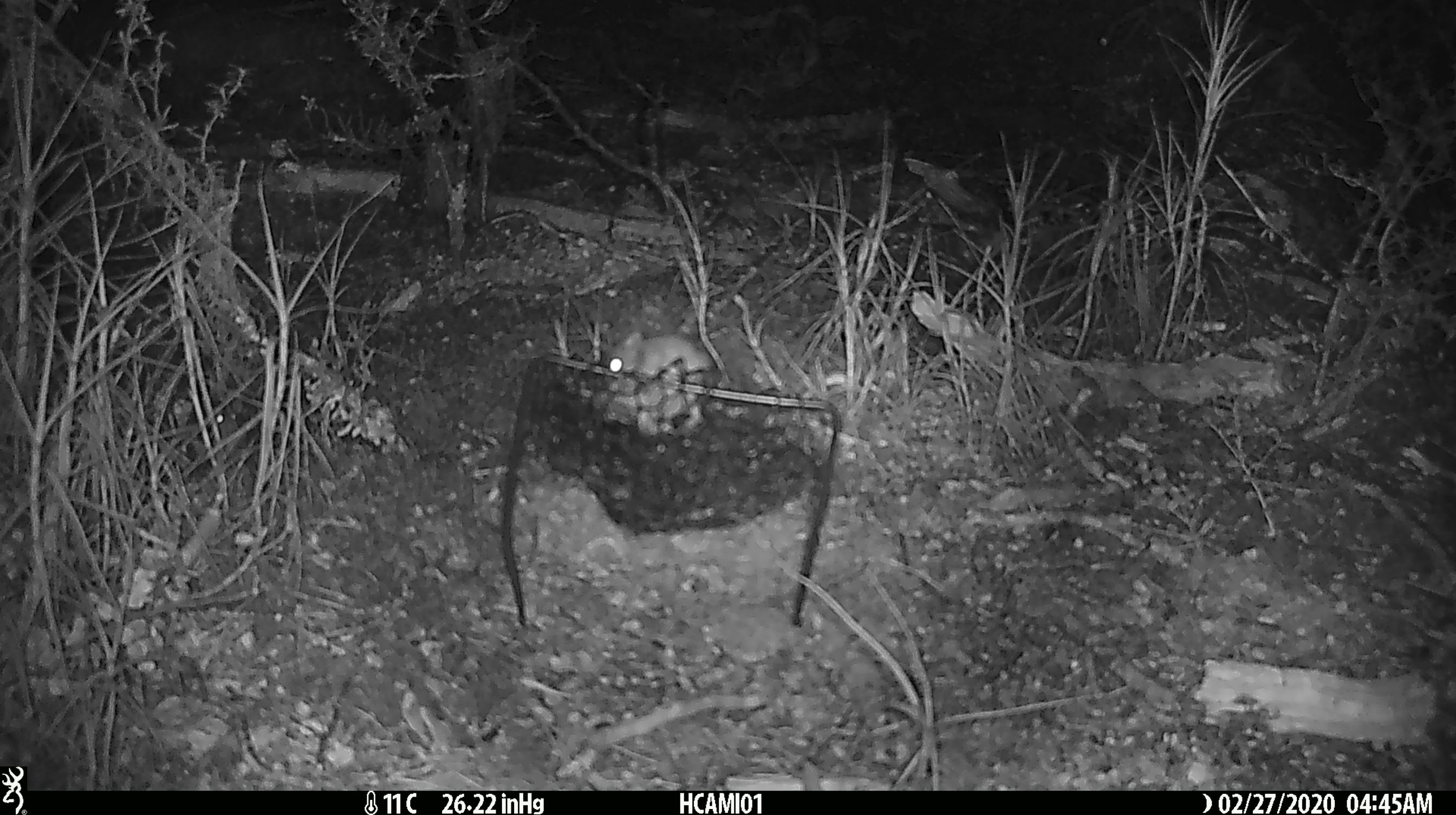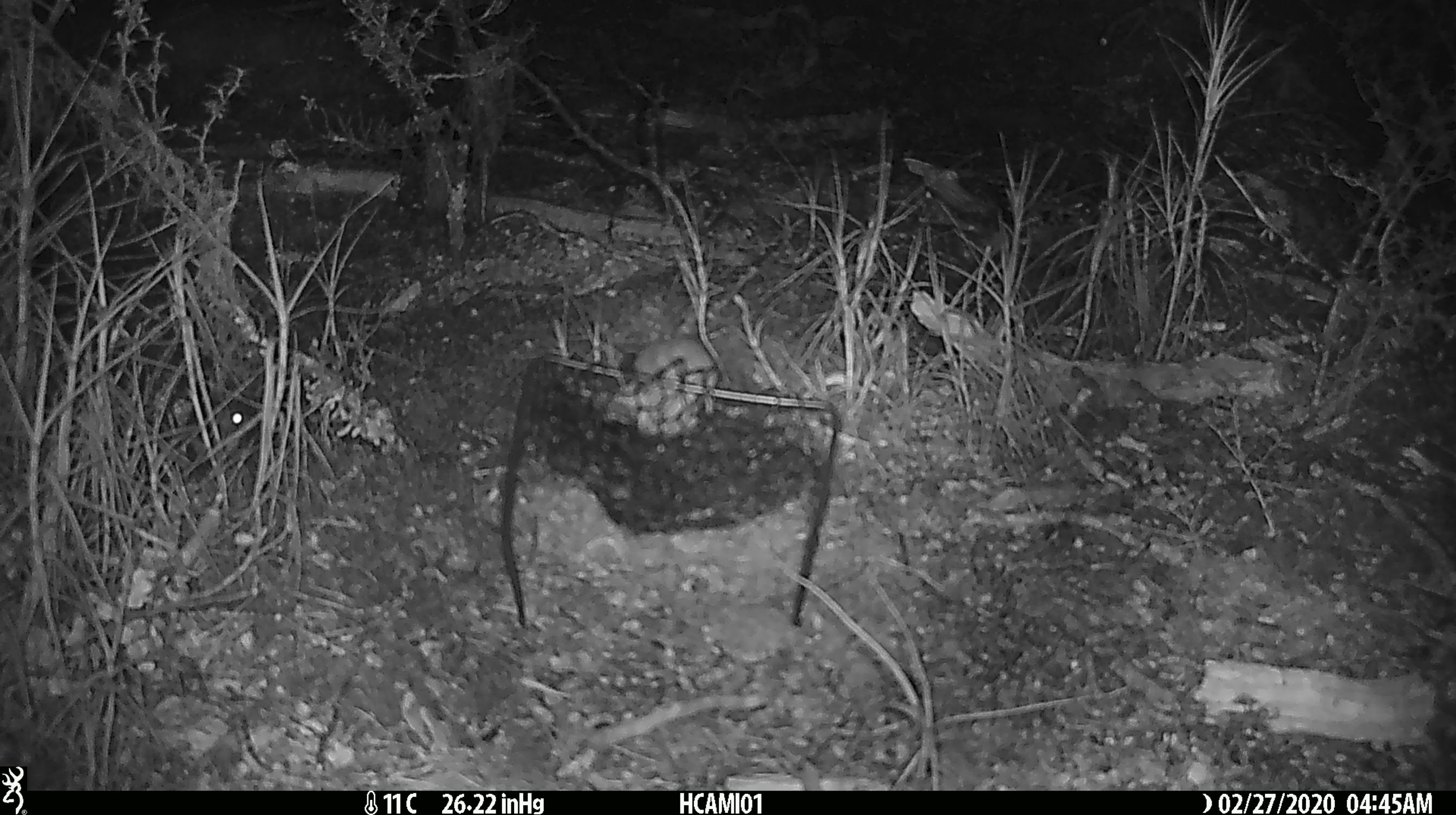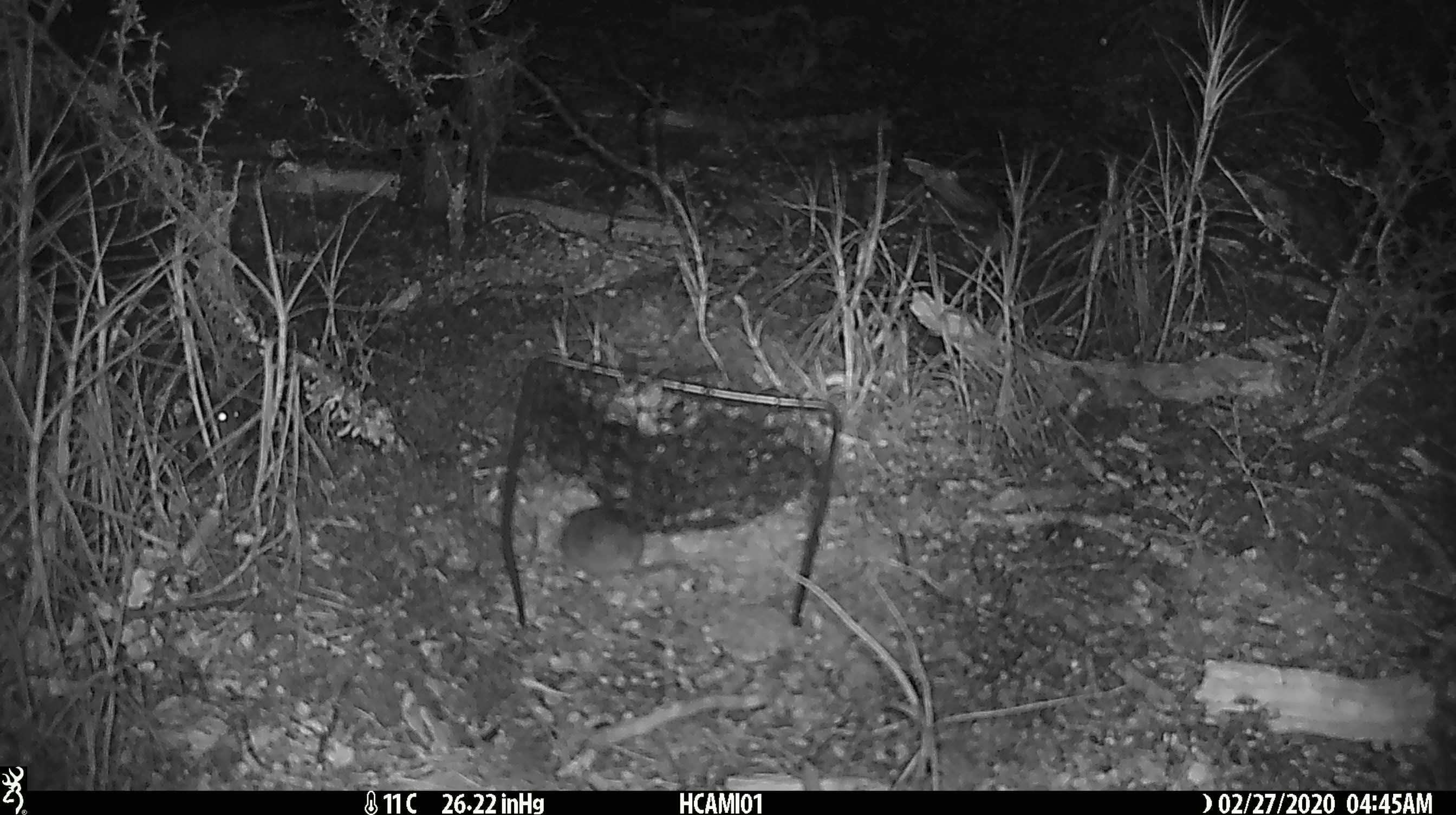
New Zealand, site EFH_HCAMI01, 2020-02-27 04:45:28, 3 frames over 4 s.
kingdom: Animalia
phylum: Chordata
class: Mammalia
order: Rodentia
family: Muridae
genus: Mus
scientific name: Mus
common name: mouse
Mouse (Mus).